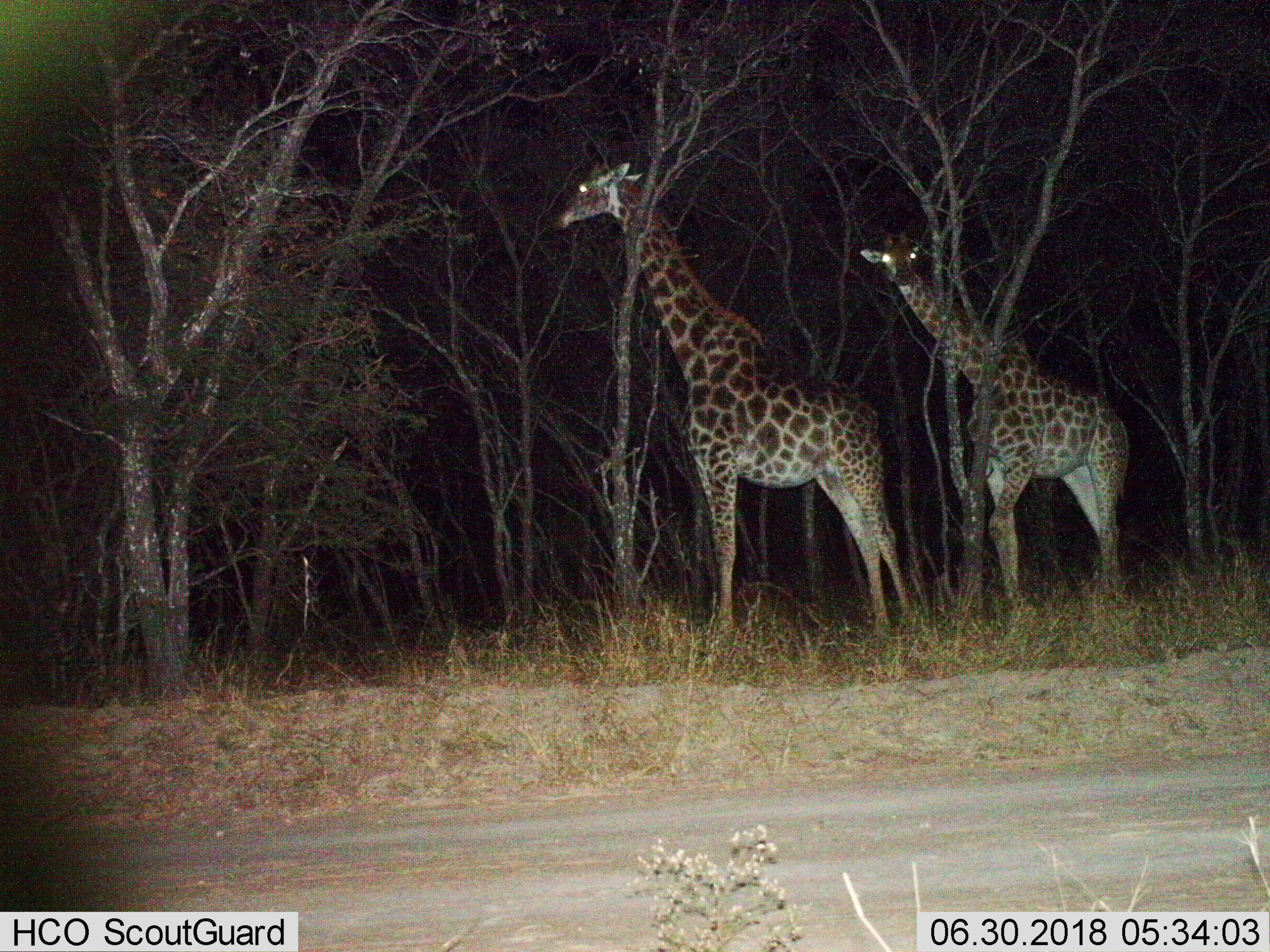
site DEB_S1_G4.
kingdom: Animalia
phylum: Chordata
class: Mammalia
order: Artiodactyla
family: Giraffidae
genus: Giraffa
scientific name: Giraffa camelopardalis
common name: giraffe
Giraffe (Giraffa camelopardalis), count 2. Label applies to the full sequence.